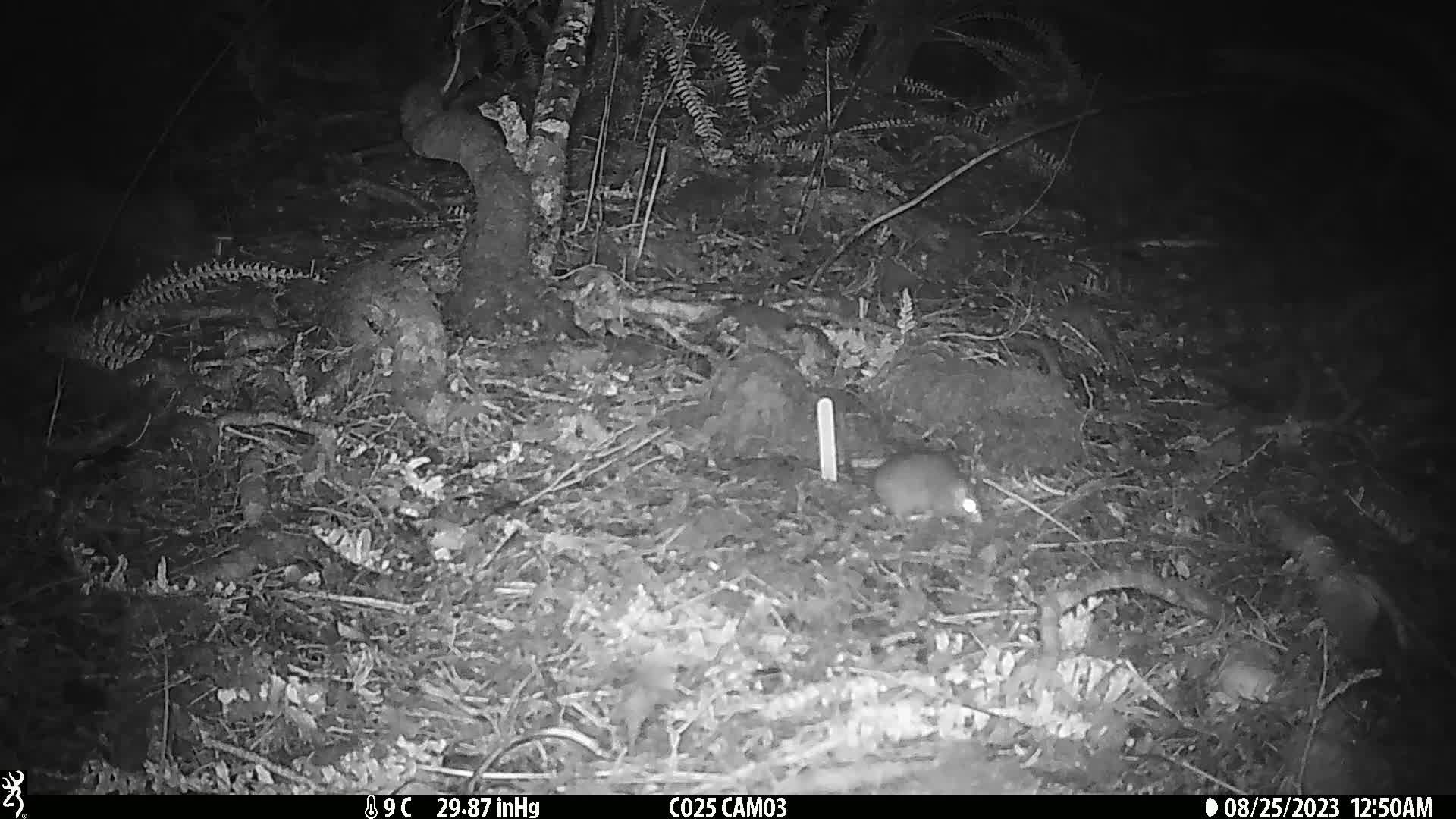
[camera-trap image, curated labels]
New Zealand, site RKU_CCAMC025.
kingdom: Animalia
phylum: Chordata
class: Mammalia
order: Rodentia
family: Muridae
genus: Rattus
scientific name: Rattus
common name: rat